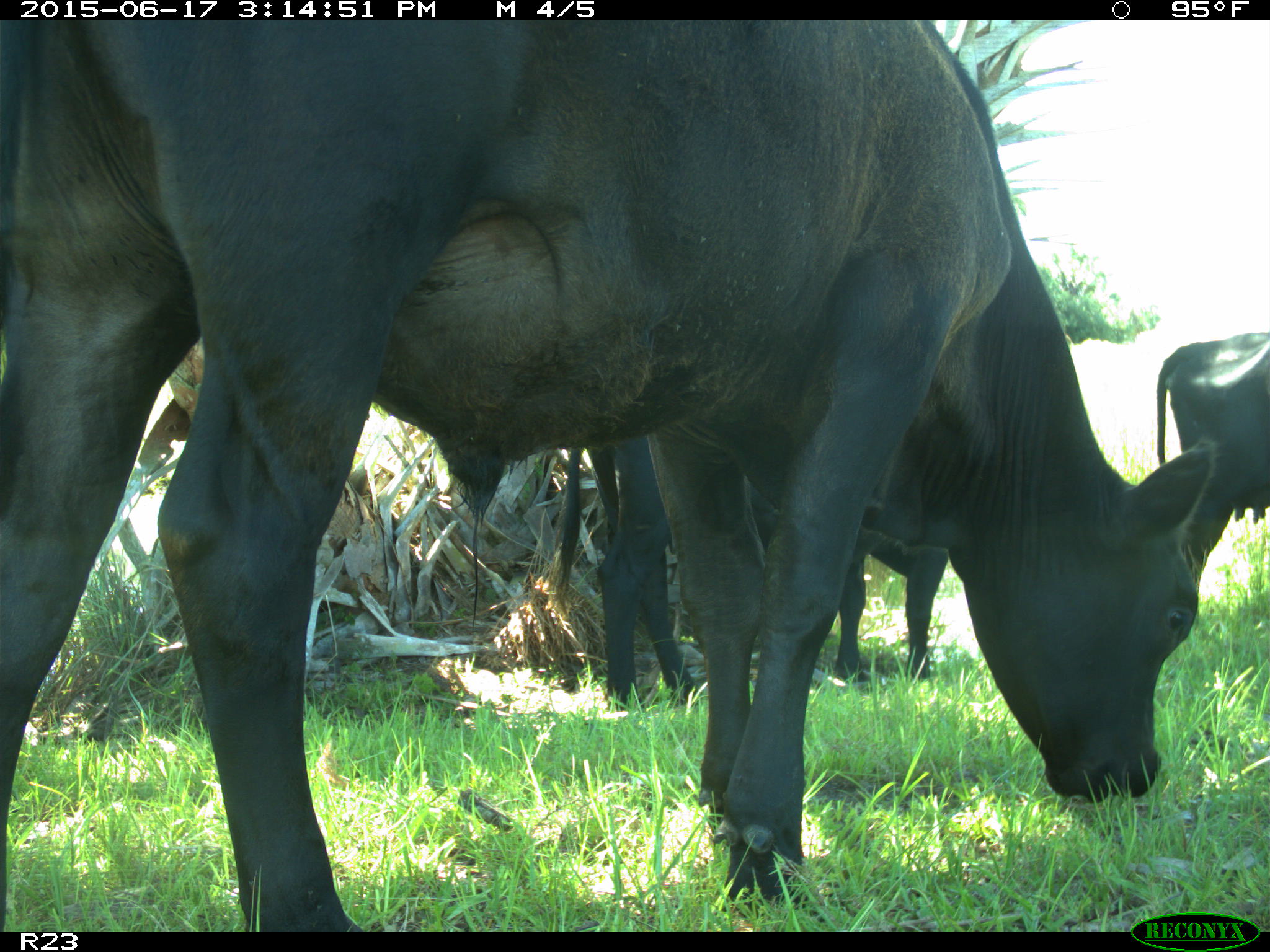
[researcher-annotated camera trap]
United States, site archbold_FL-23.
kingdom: Animalia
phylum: Chordata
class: Mammalia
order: Artiodactyla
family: Bovidae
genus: Bos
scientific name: Bos taurus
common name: domestic cow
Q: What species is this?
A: Bos taurus (domestic cow).